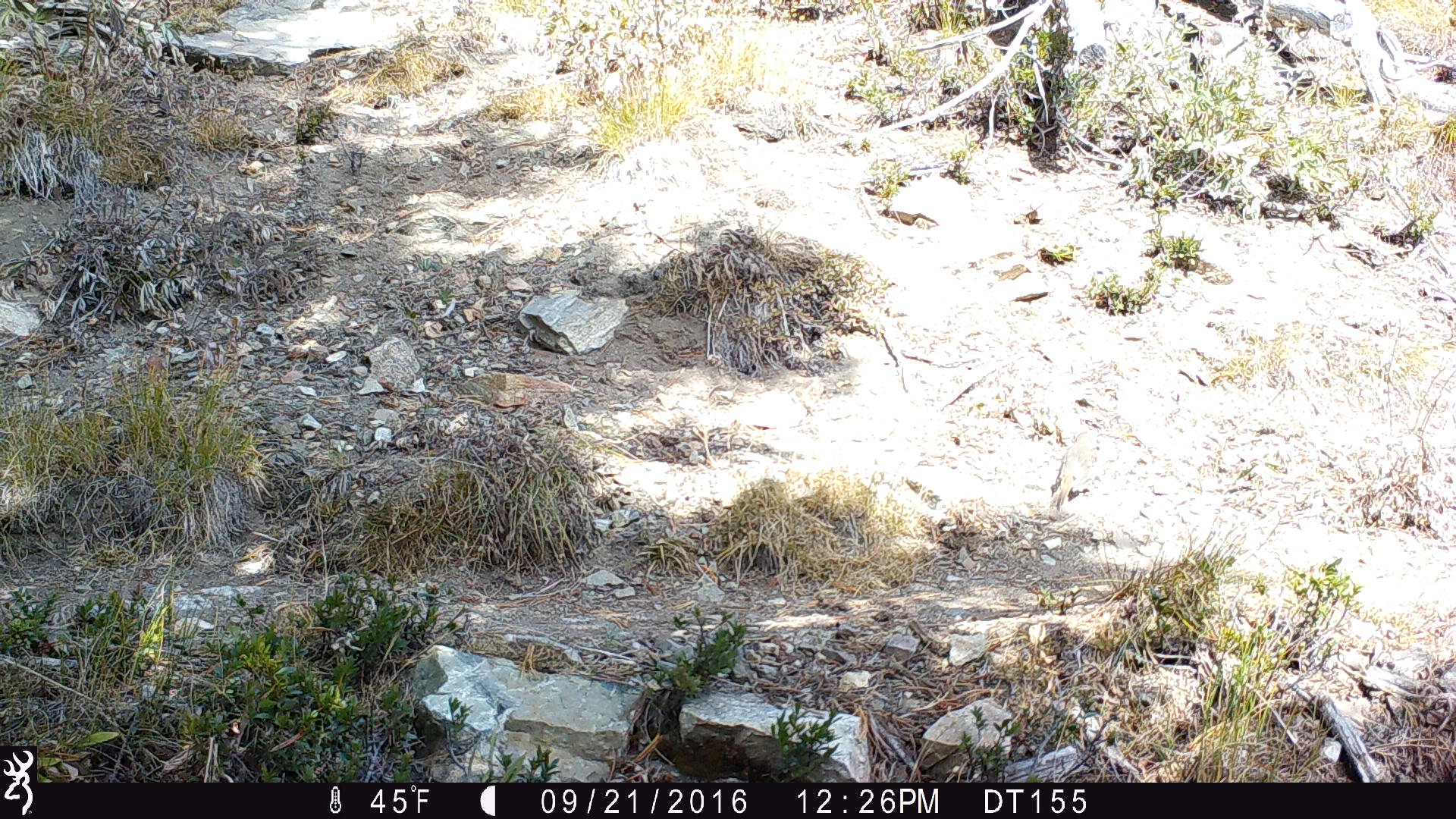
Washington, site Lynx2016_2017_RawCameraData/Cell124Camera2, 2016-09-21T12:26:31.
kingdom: Animalia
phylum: Chordata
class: Aves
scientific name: Aves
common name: birds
Aves (birds). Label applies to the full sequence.